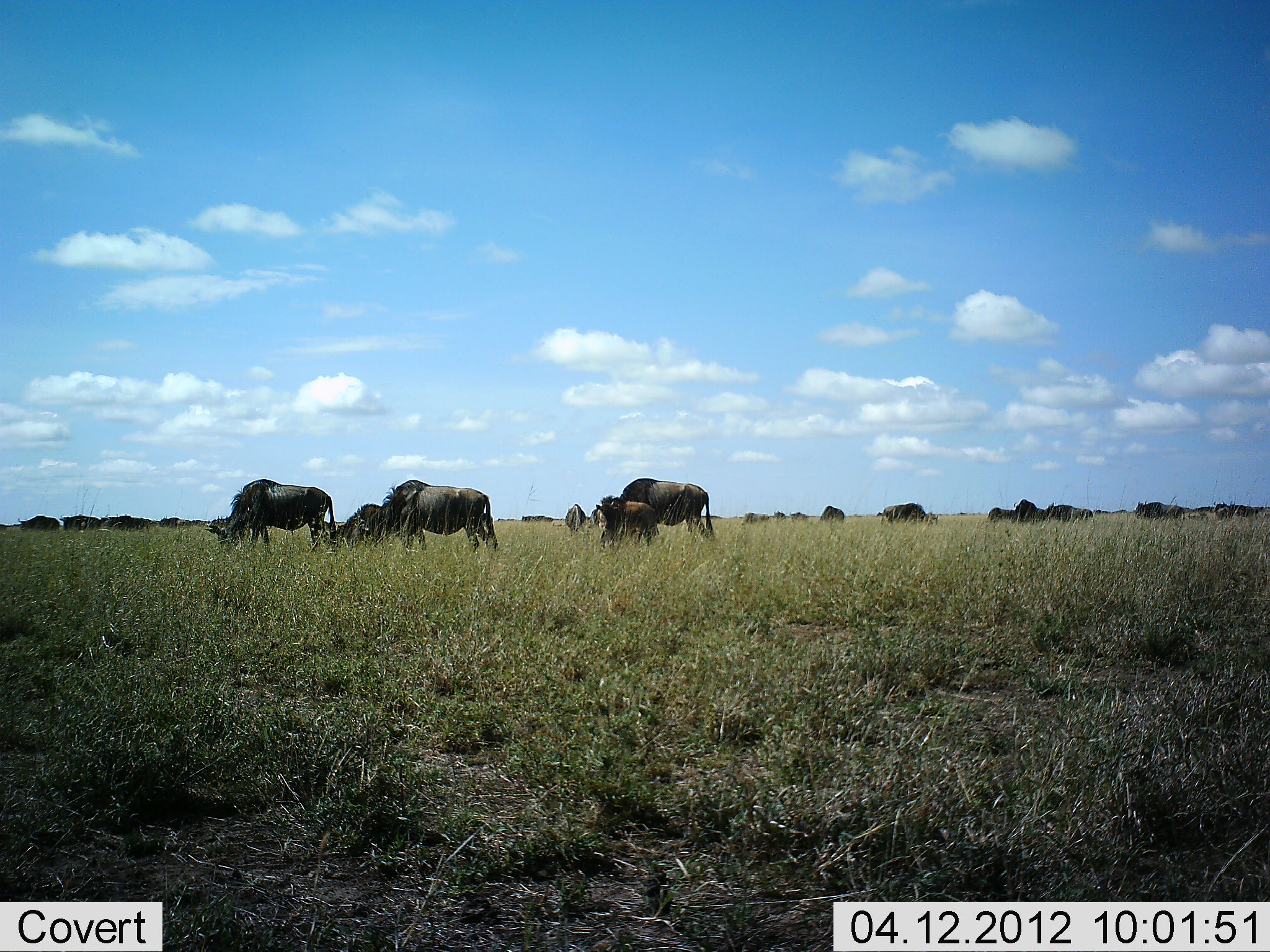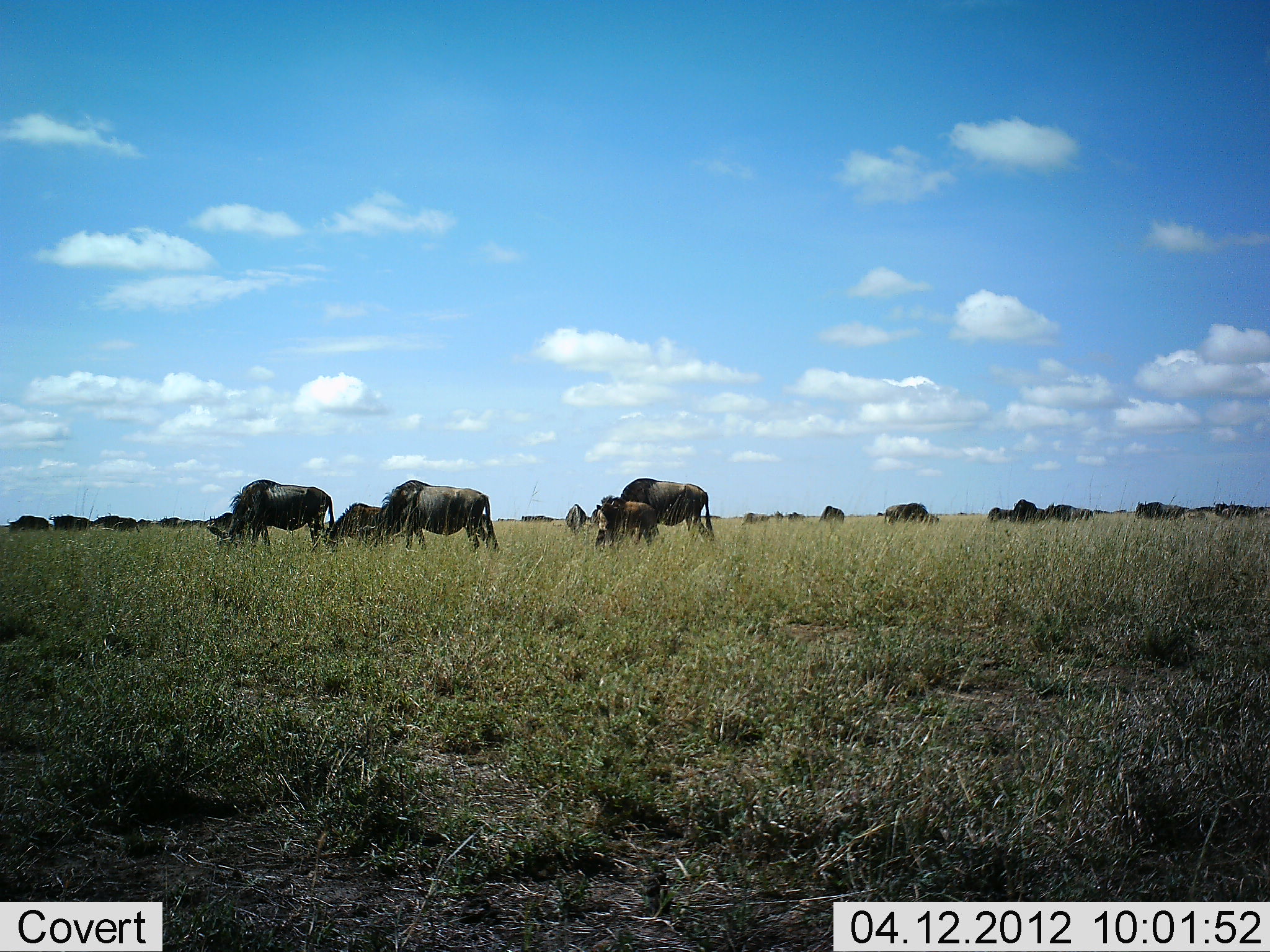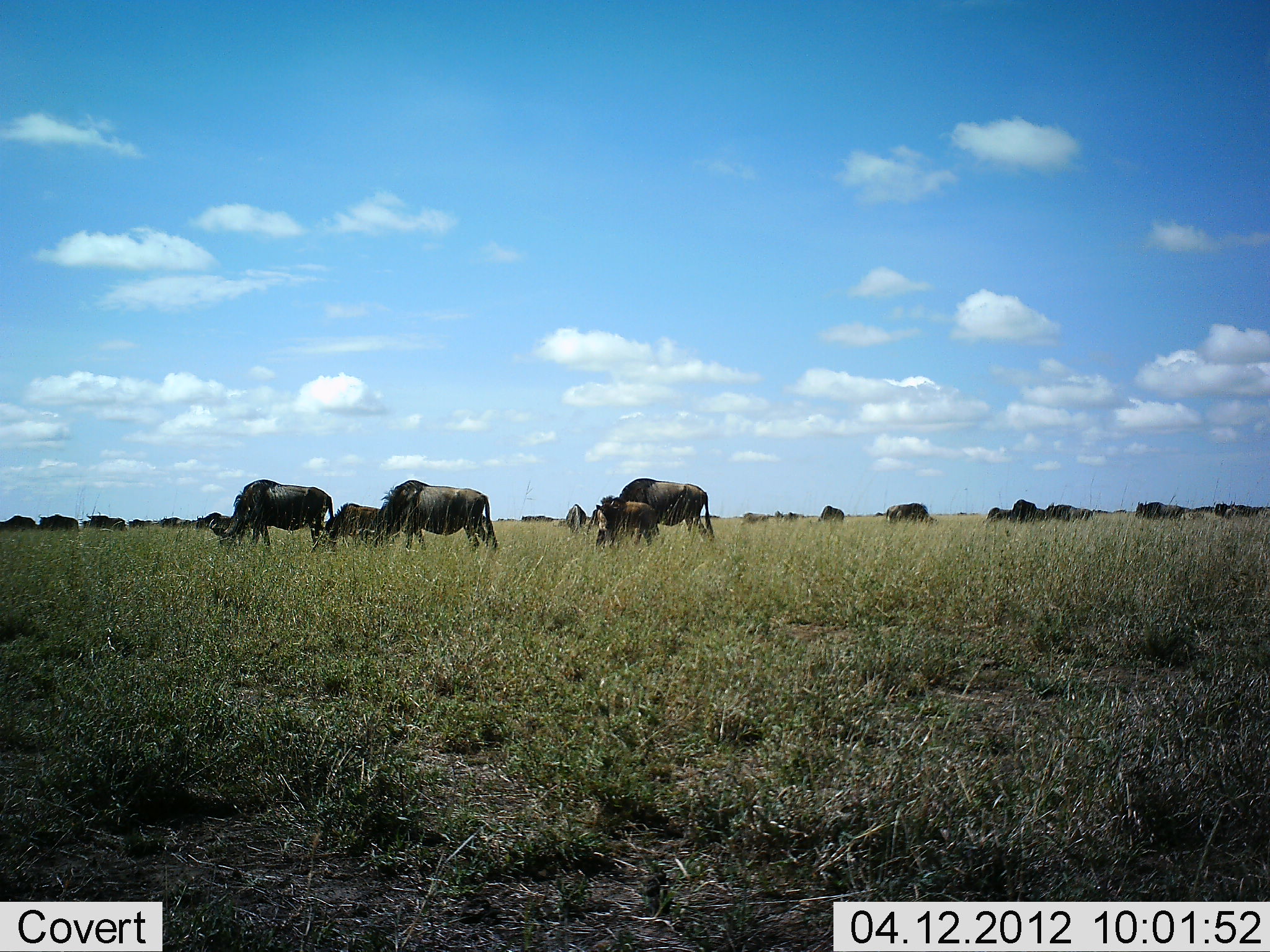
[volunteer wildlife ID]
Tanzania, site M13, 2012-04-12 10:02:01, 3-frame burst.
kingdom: Animalia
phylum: Chordata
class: Mammalia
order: Artiodactyla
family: Bovidae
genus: Connochaetes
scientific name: Connochaetes taurinus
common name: blue wildebeest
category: wildebeest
Wildebeest (blue wildebeest) (Connochaetes taurinus), count 11-50. Behavior (volunteer vote fractions): standing 45%, resting 3%, moving 55%, interacting 0%. Young present (vote fraction): 48%. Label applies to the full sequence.